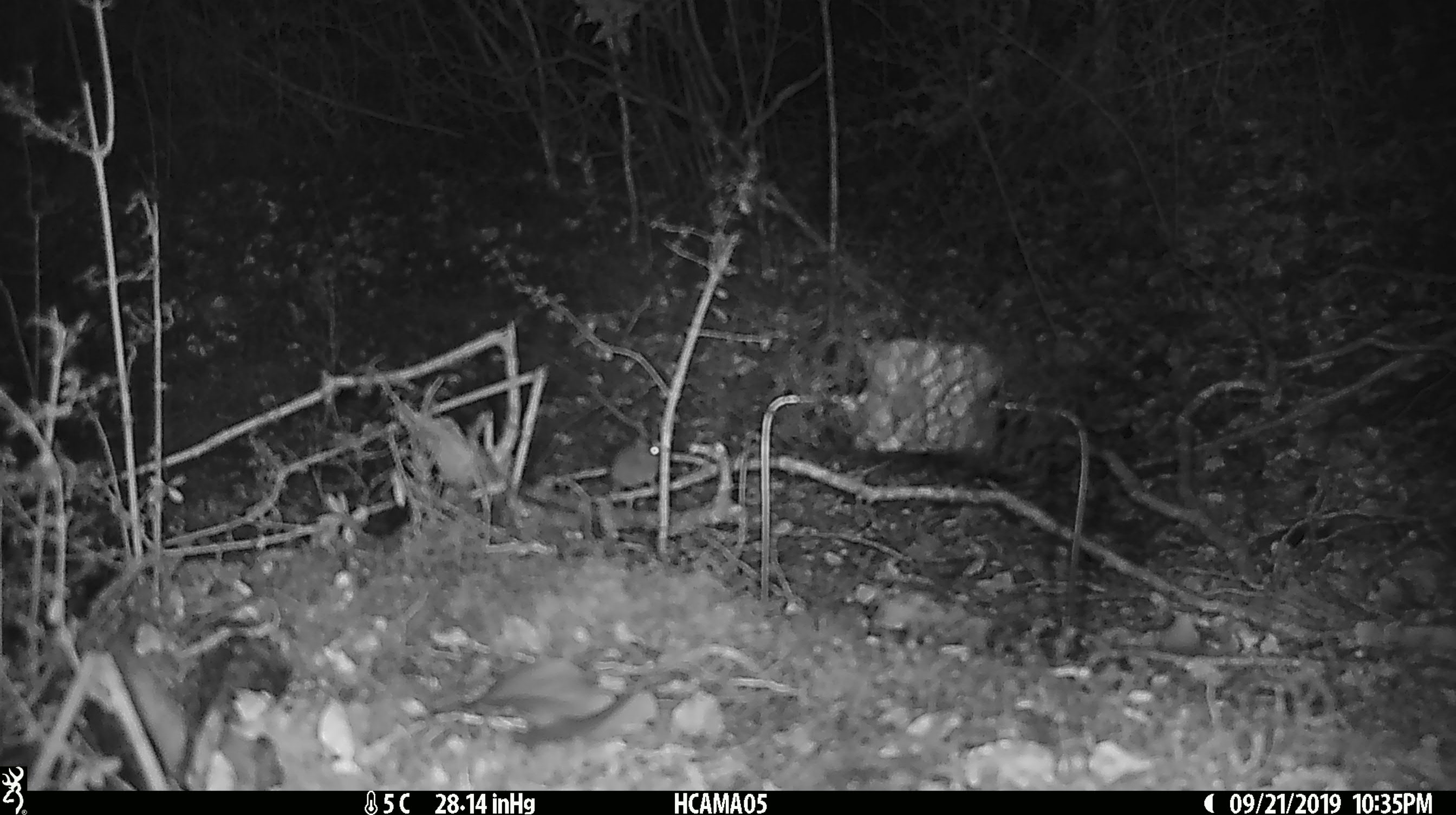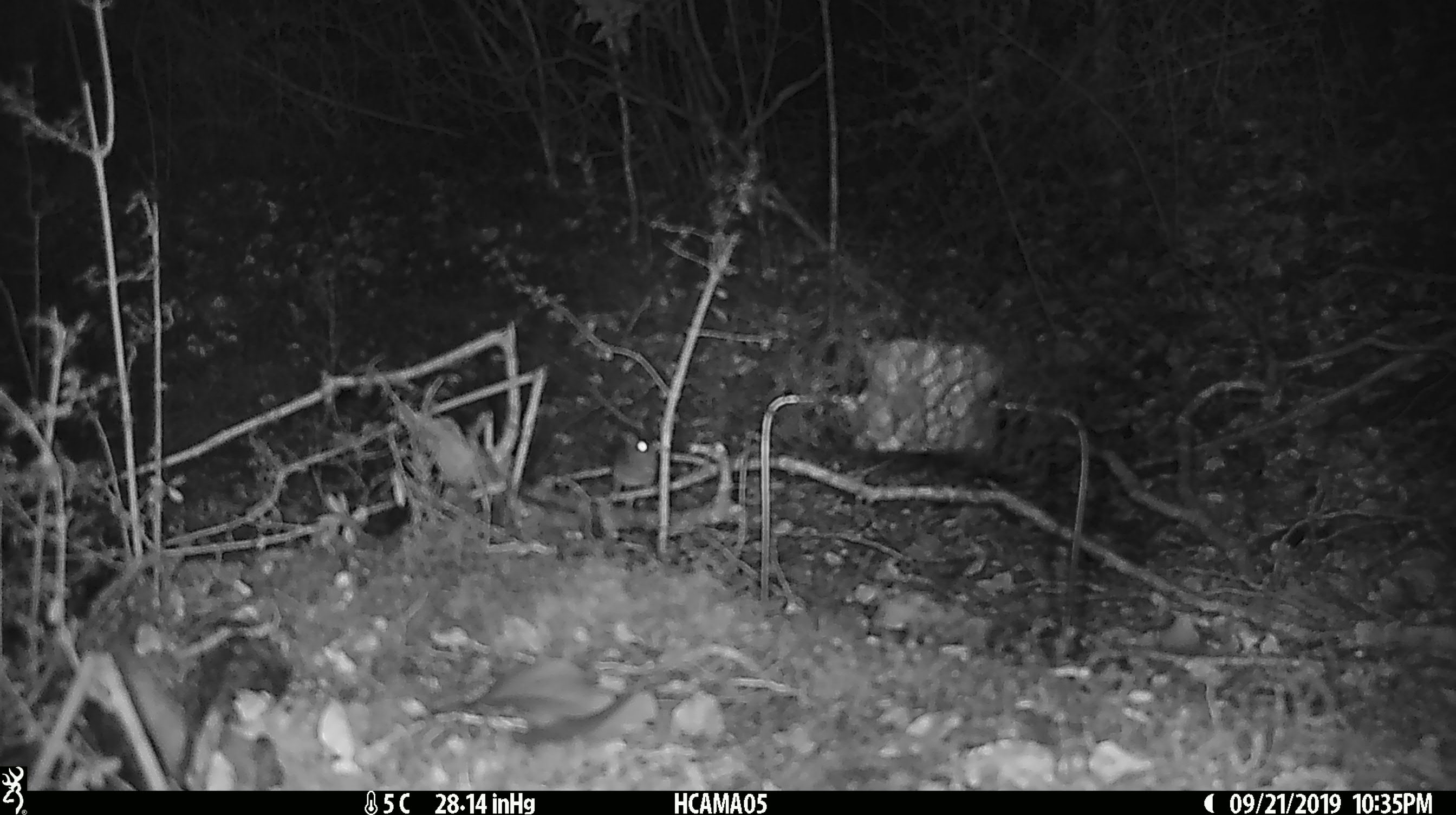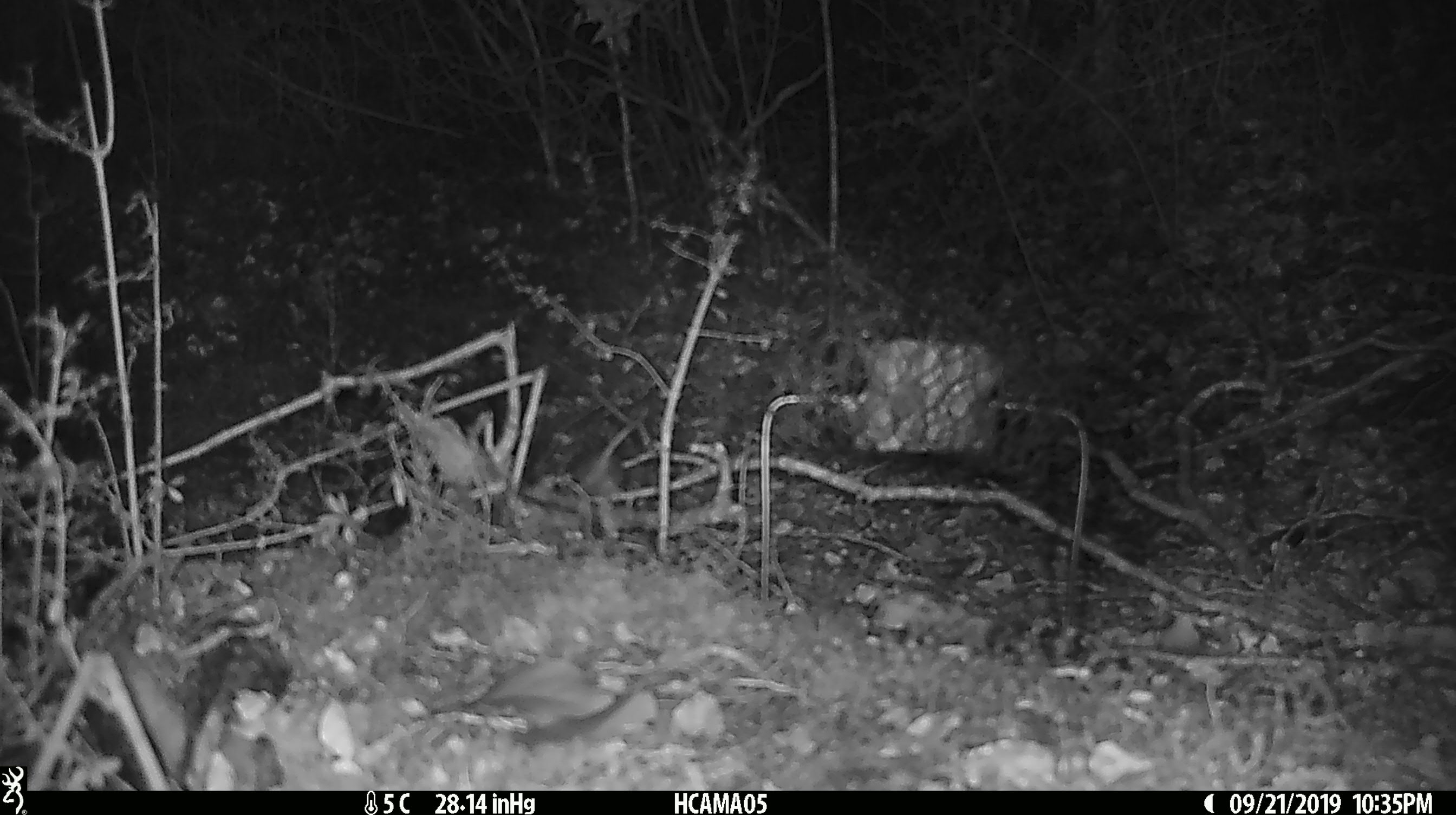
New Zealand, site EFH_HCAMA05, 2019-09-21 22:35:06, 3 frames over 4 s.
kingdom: Animalia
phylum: Chordata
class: Mammalia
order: Rodentia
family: Muridae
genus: Mus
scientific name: Mus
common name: mouse